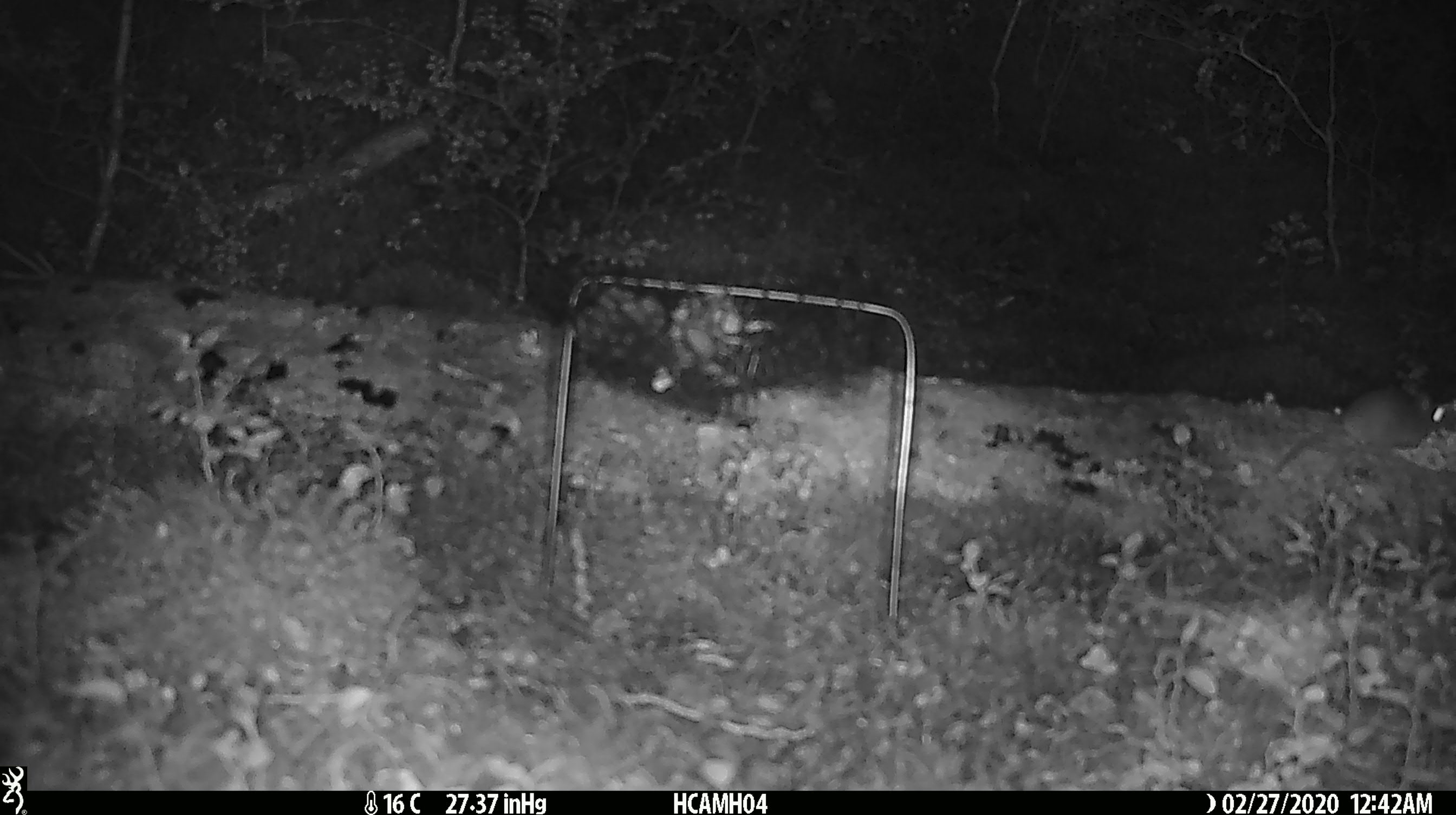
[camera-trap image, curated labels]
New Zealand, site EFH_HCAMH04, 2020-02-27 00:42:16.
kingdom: Animalia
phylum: Chordata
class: Mammalia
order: Rodentia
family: Muridae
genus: Mus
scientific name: Mus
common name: mouse